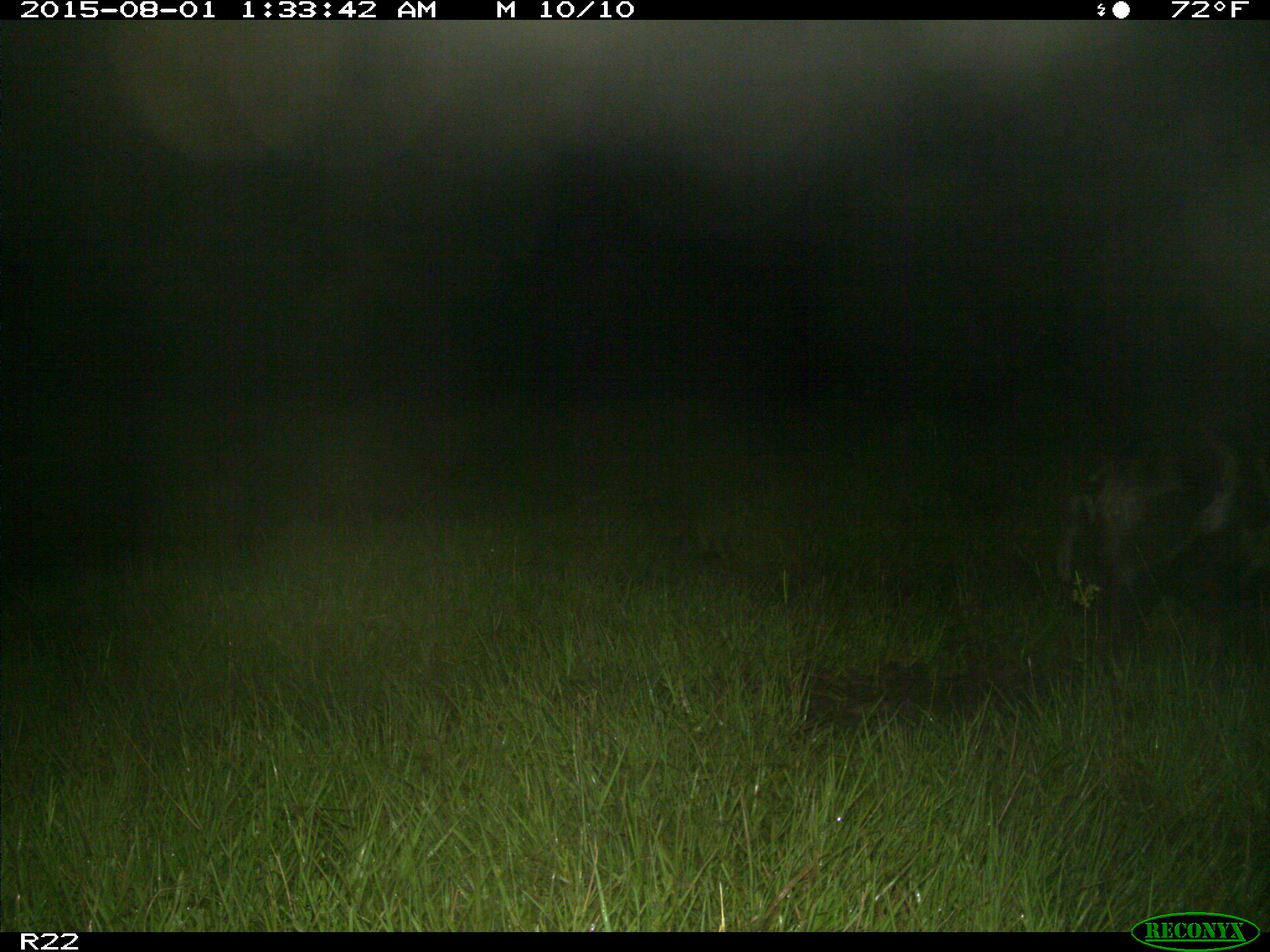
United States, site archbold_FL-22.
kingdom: Animalia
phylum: Chordata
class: Mammalia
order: Artiodactyla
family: Suidae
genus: Sus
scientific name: Sus scrofa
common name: wild boar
Sus scrofa (wild boar).